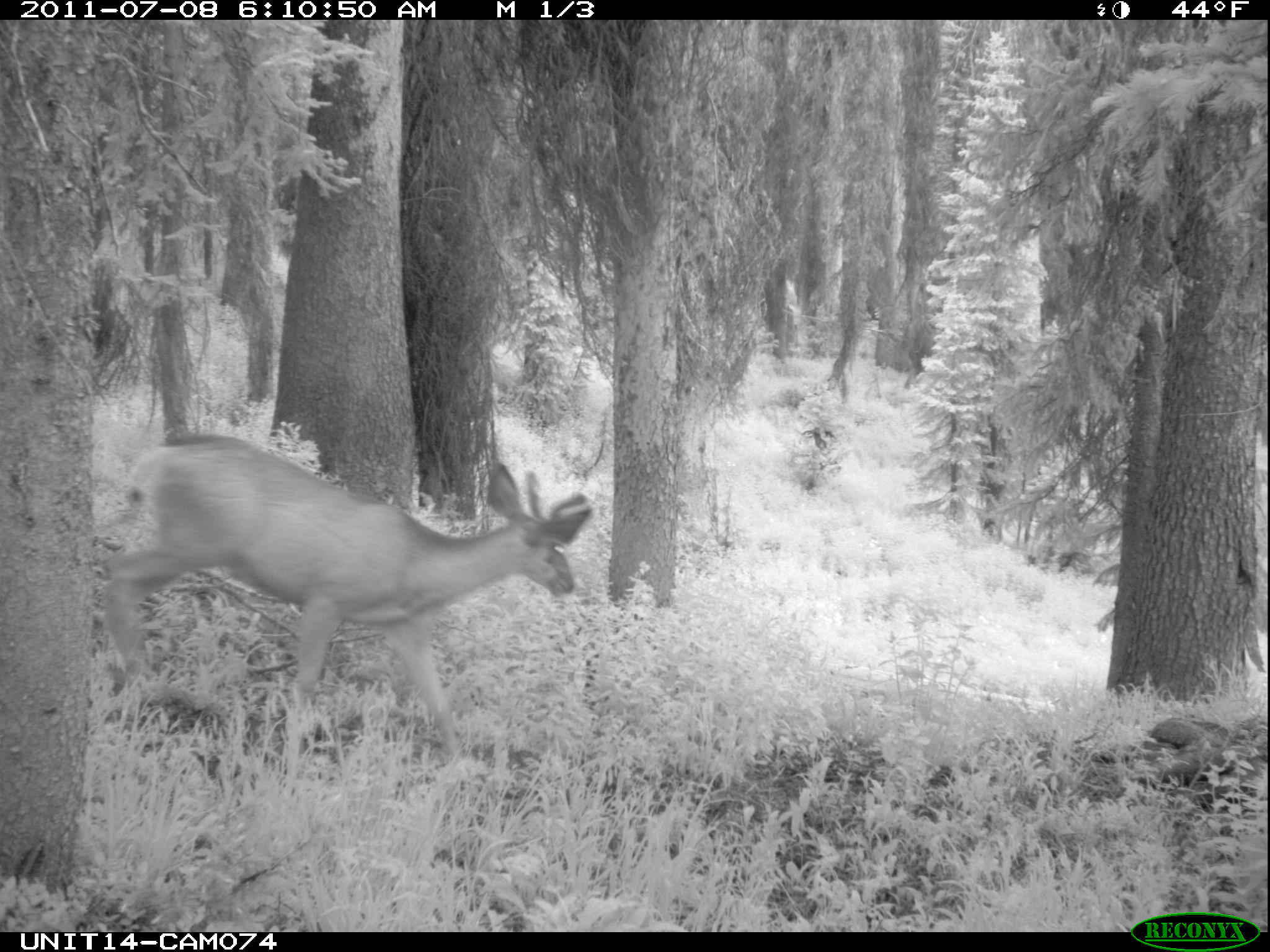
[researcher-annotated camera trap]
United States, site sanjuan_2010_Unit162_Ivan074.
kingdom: Animalia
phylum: Chordata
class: Mammalia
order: Artiodactyla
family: Cervidae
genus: Odocoileus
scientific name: Odocoileus hemionus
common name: mule deer